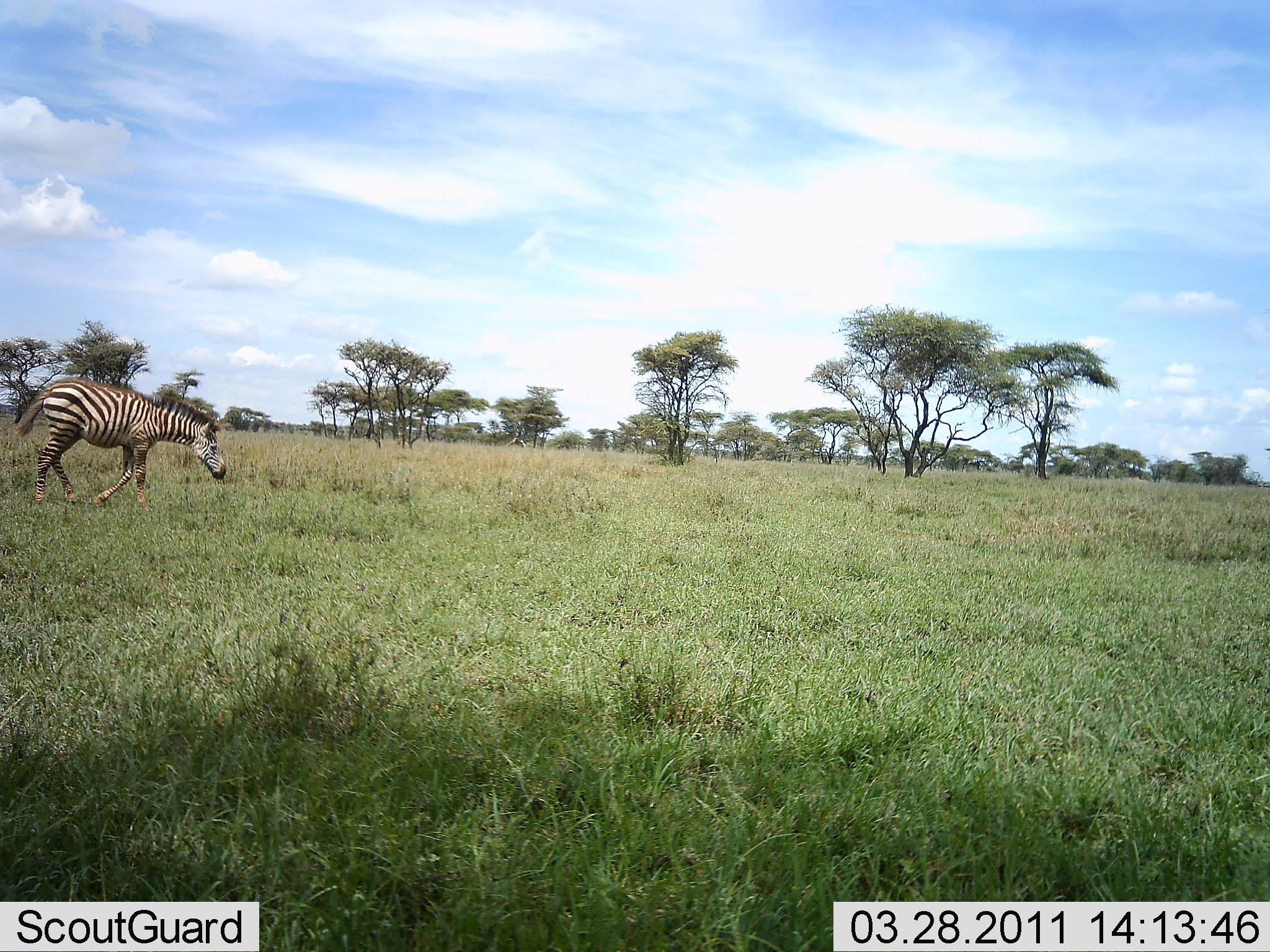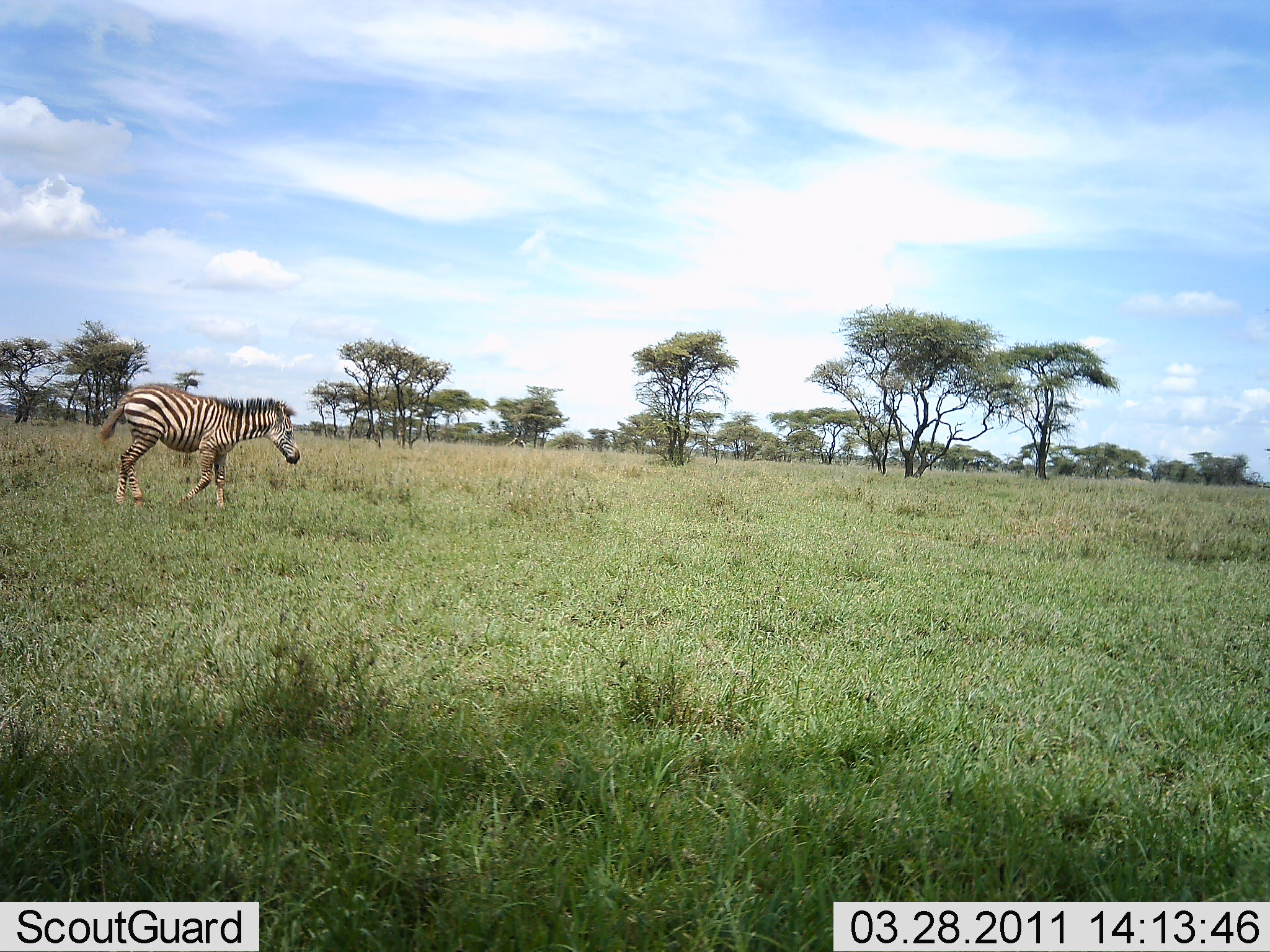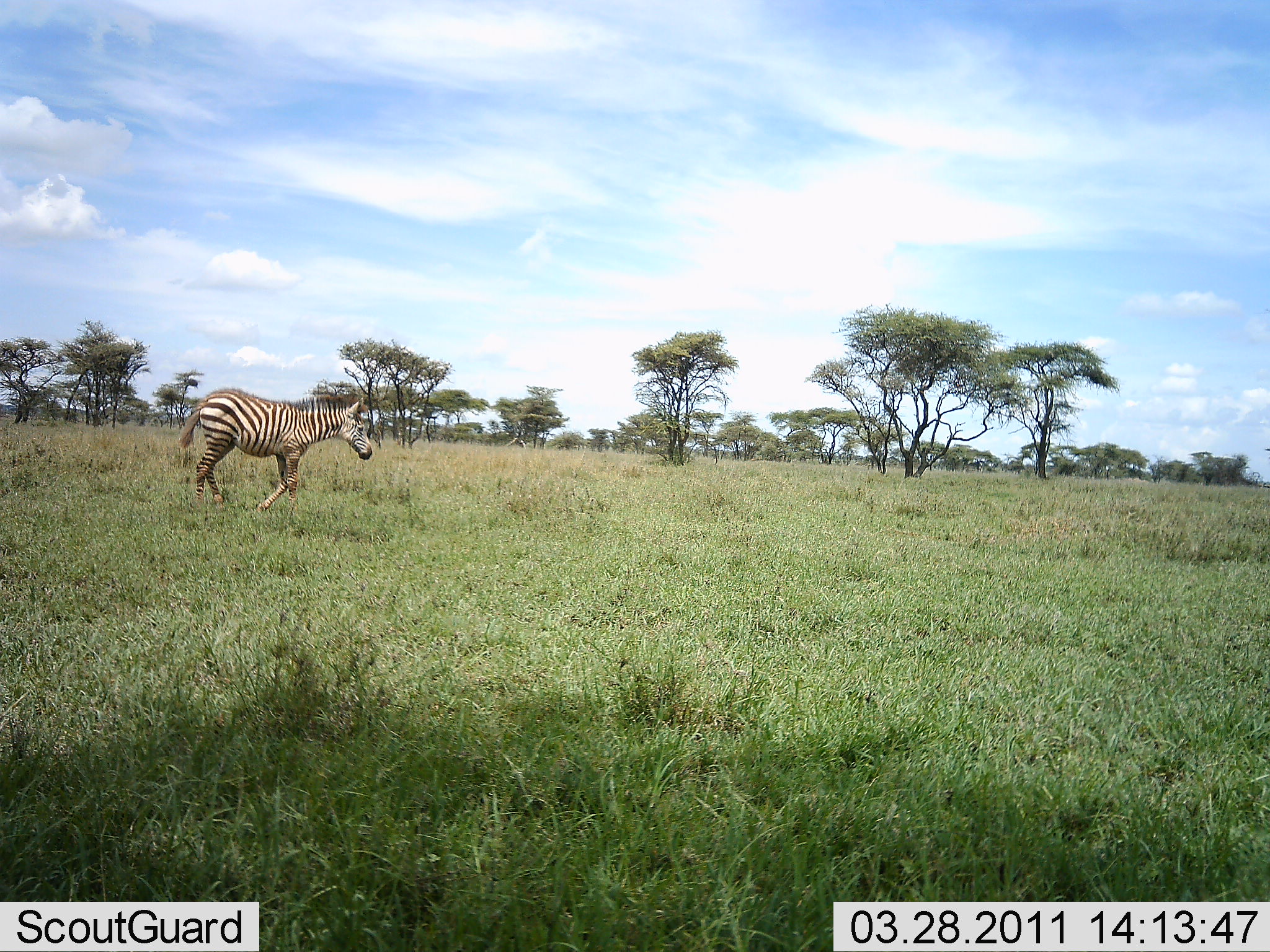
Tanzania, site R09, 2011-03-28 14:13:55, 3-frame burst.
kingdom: Animalia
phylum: Chordata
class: Mammalia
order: Perissodactyla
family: Equidae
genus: Equus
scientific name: Equus quagga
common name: plains zebra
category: zebra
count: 1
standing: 0%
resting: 0%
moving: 100%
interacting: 0%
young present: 0%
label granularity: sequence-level